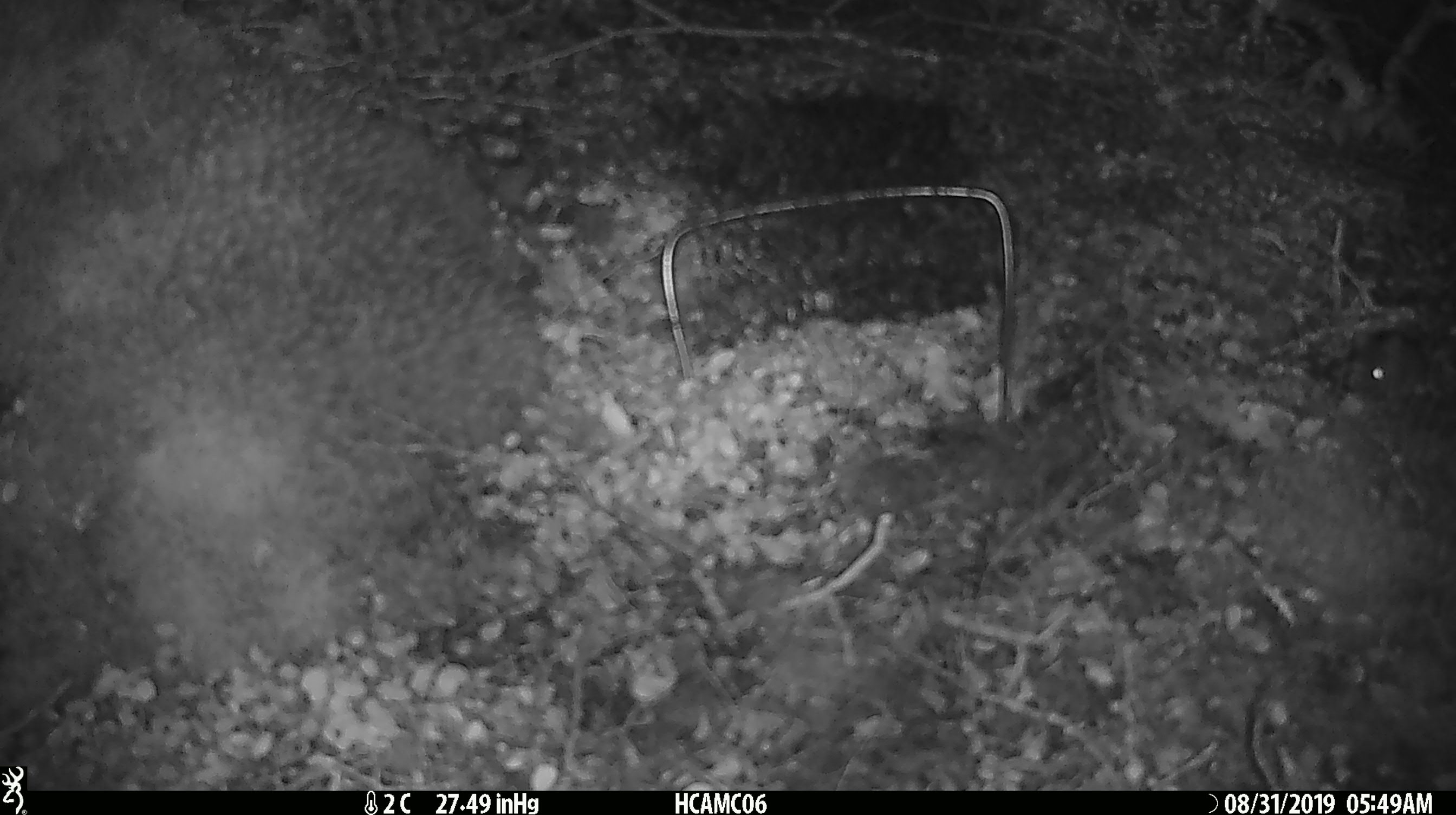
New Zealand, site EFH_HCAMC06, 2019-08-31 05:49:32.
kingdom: Animalia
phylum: Chordata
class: Mammalia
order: Rodentia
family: Muridae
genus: Mus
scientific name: Mus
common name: mouse